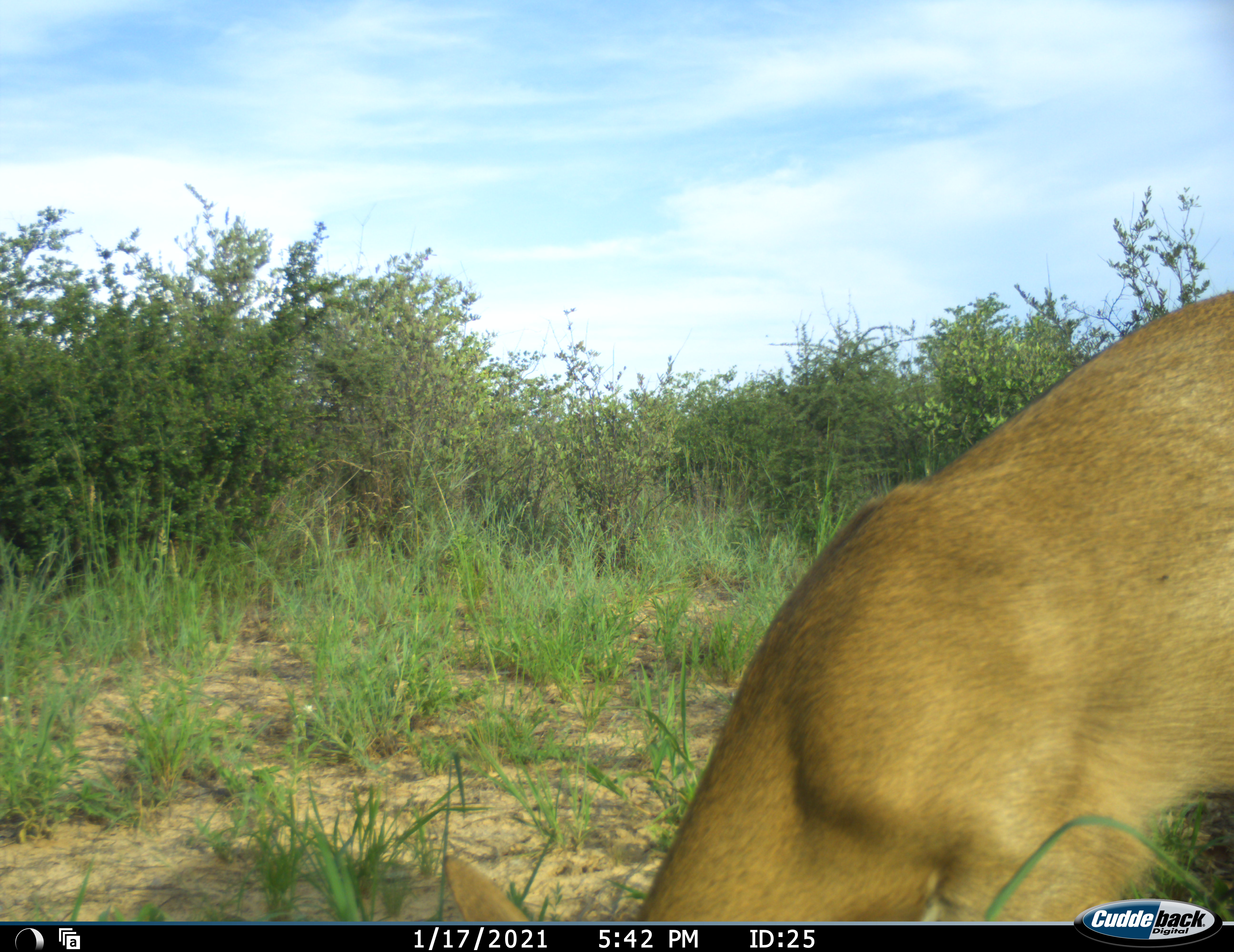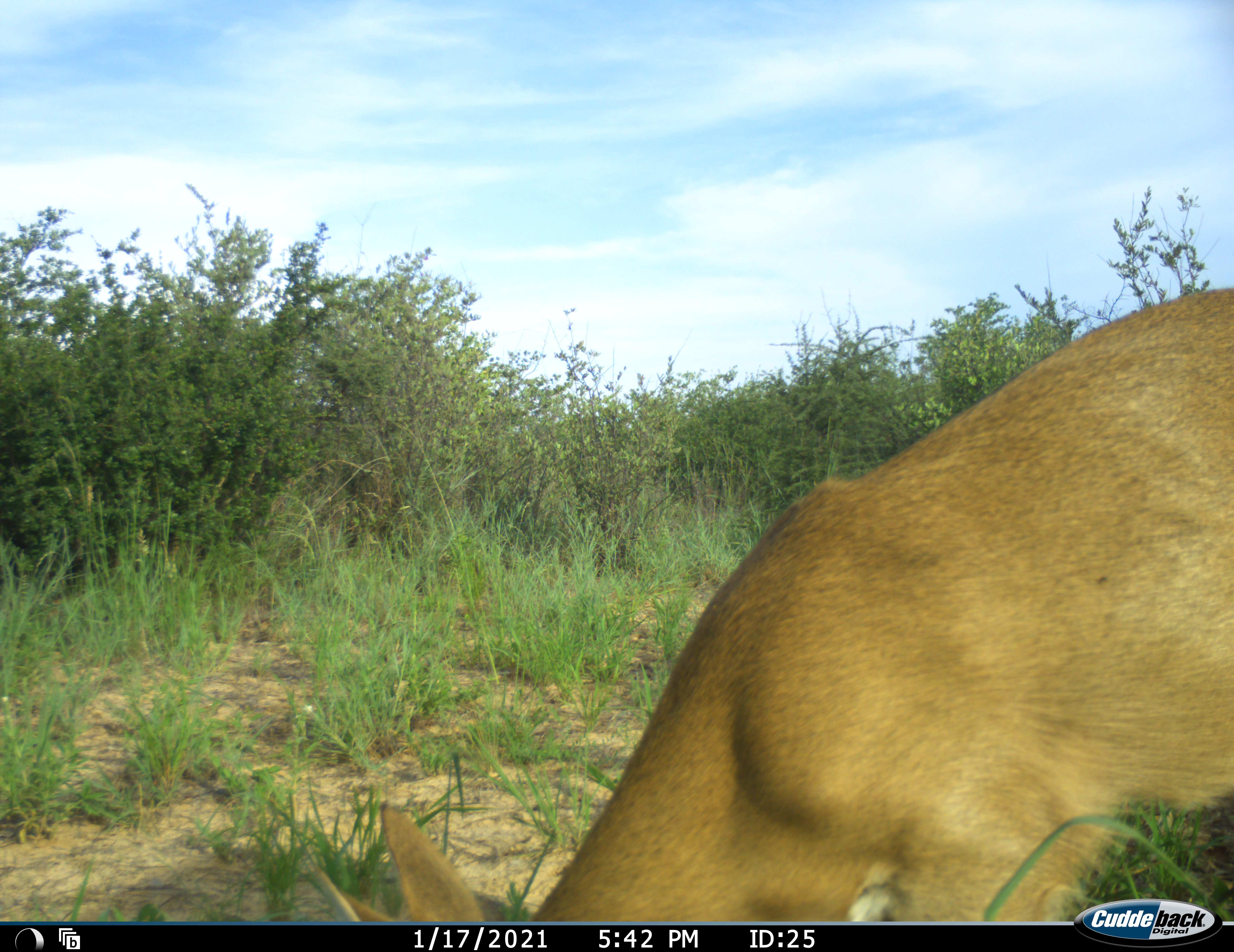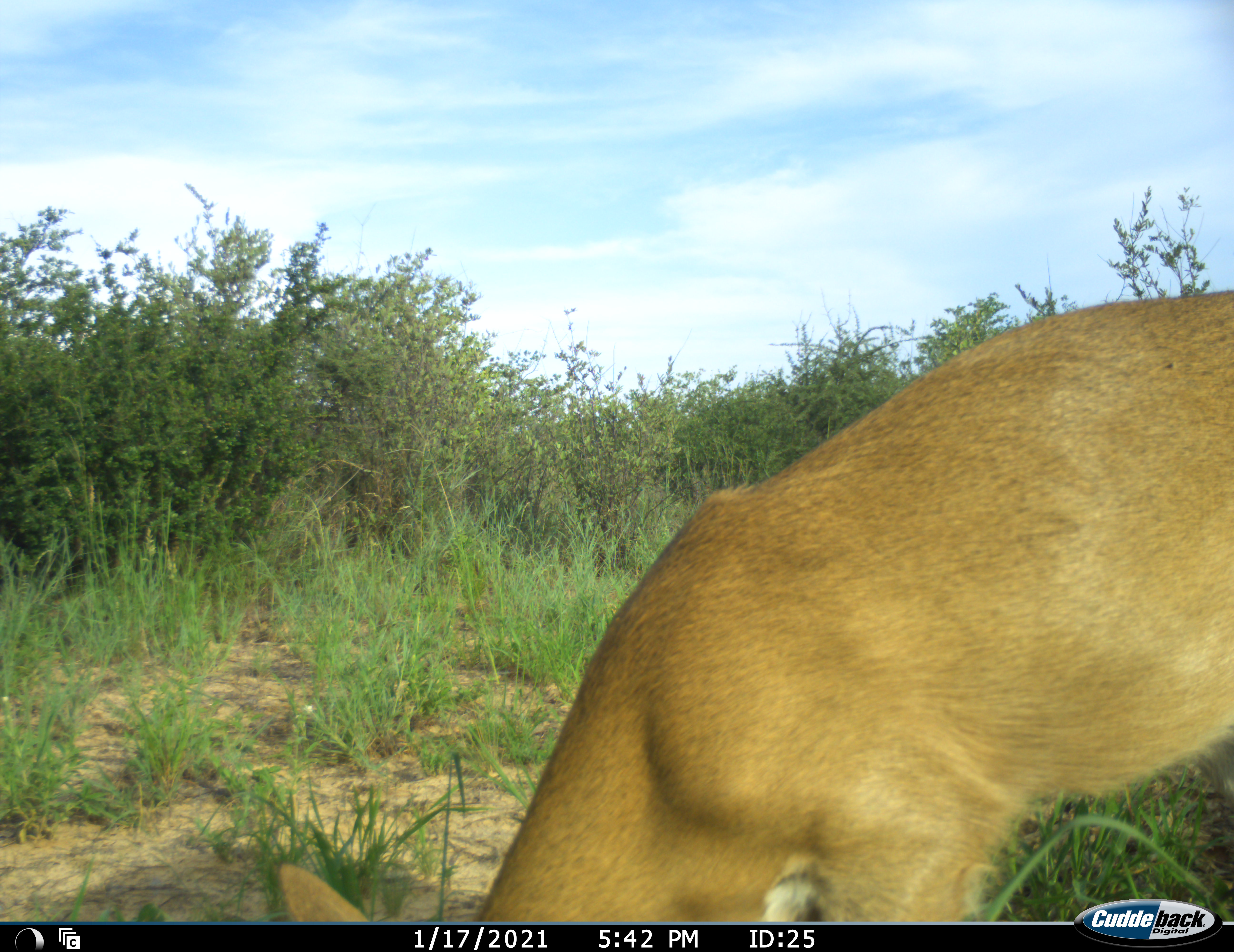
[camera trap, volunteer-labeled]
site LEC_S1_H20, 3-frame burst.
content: unidentified animal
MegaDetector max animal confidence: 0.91